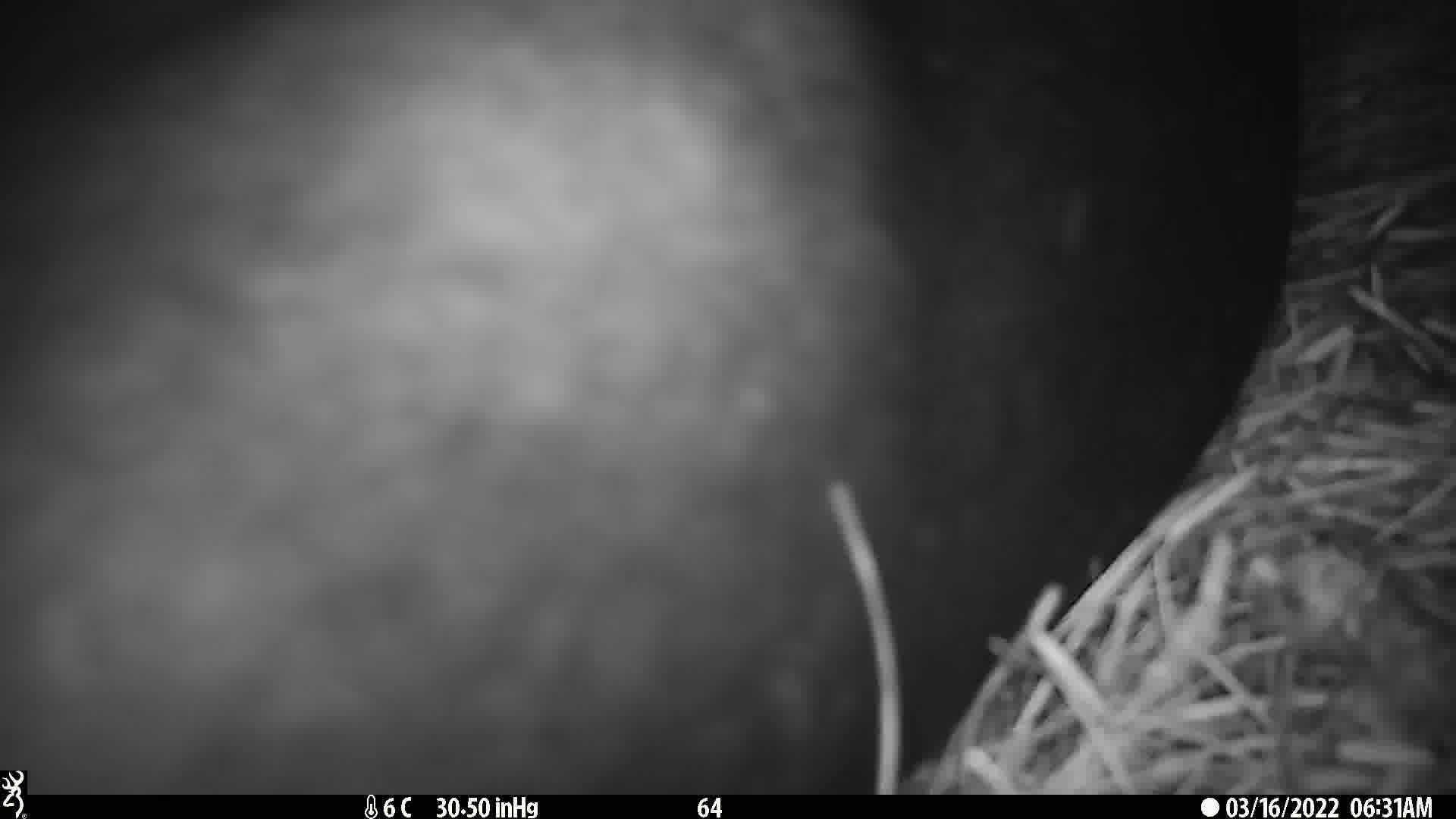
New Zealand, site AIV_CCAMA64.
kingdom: Animalia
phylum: Chordata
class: Mammalia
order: Carnivora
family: Otariidae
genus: Phocarctos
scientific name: Phocarctos hookeri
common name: new zealand sea lion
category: sealion